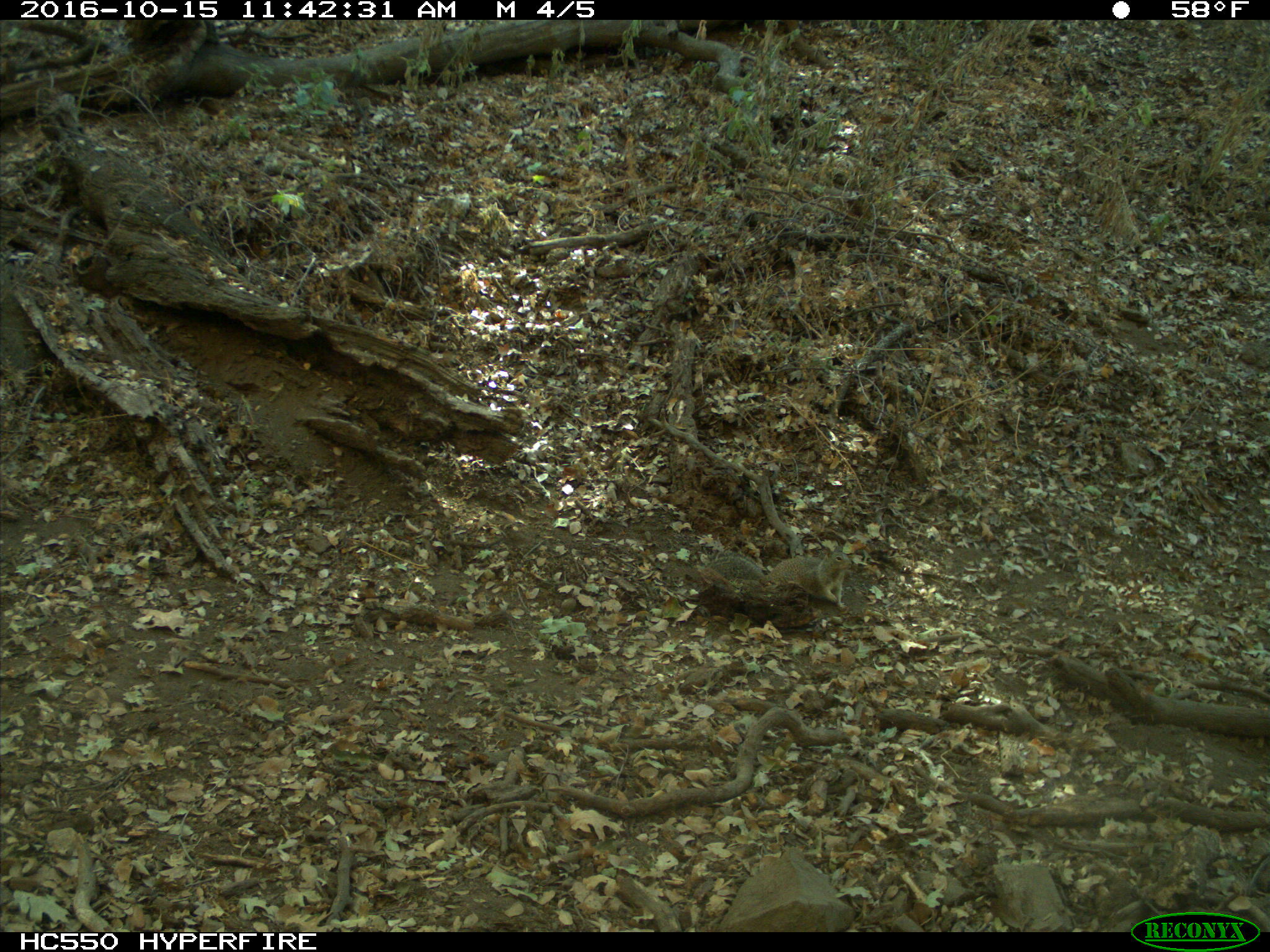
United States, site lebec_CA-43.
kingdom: Animalia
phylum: Chordata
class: Mammalia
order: Rodentia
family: Sciuridae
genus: Otospermophilus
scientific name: Otospermophilus beecheyi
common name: california ground squirrel